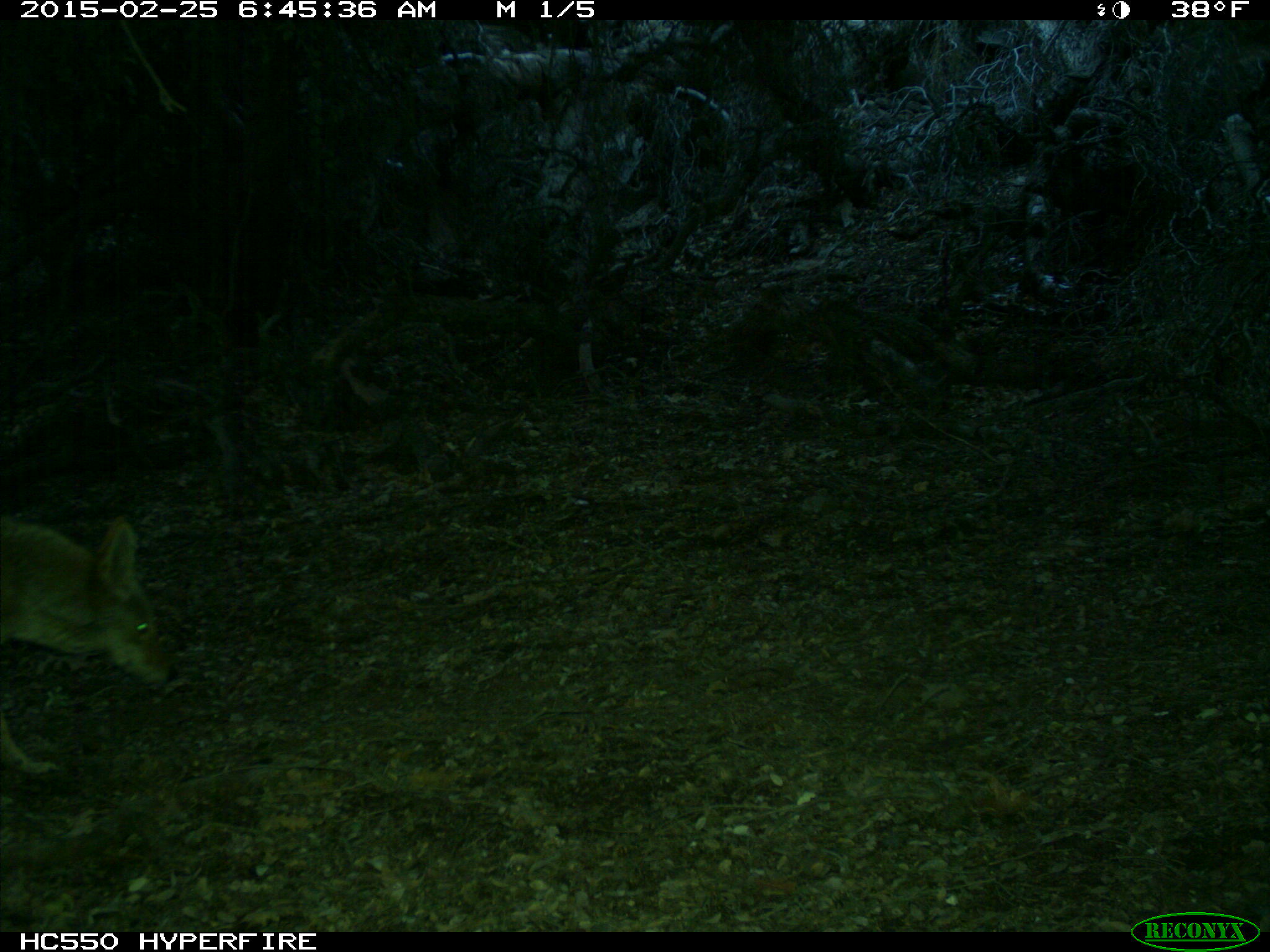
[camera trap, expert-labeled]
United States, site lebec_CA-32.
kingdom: Animalia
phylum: Chordata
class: Mammalia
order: Carnivora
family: Canidae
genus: Canis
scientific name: Canis latrans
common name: coyote